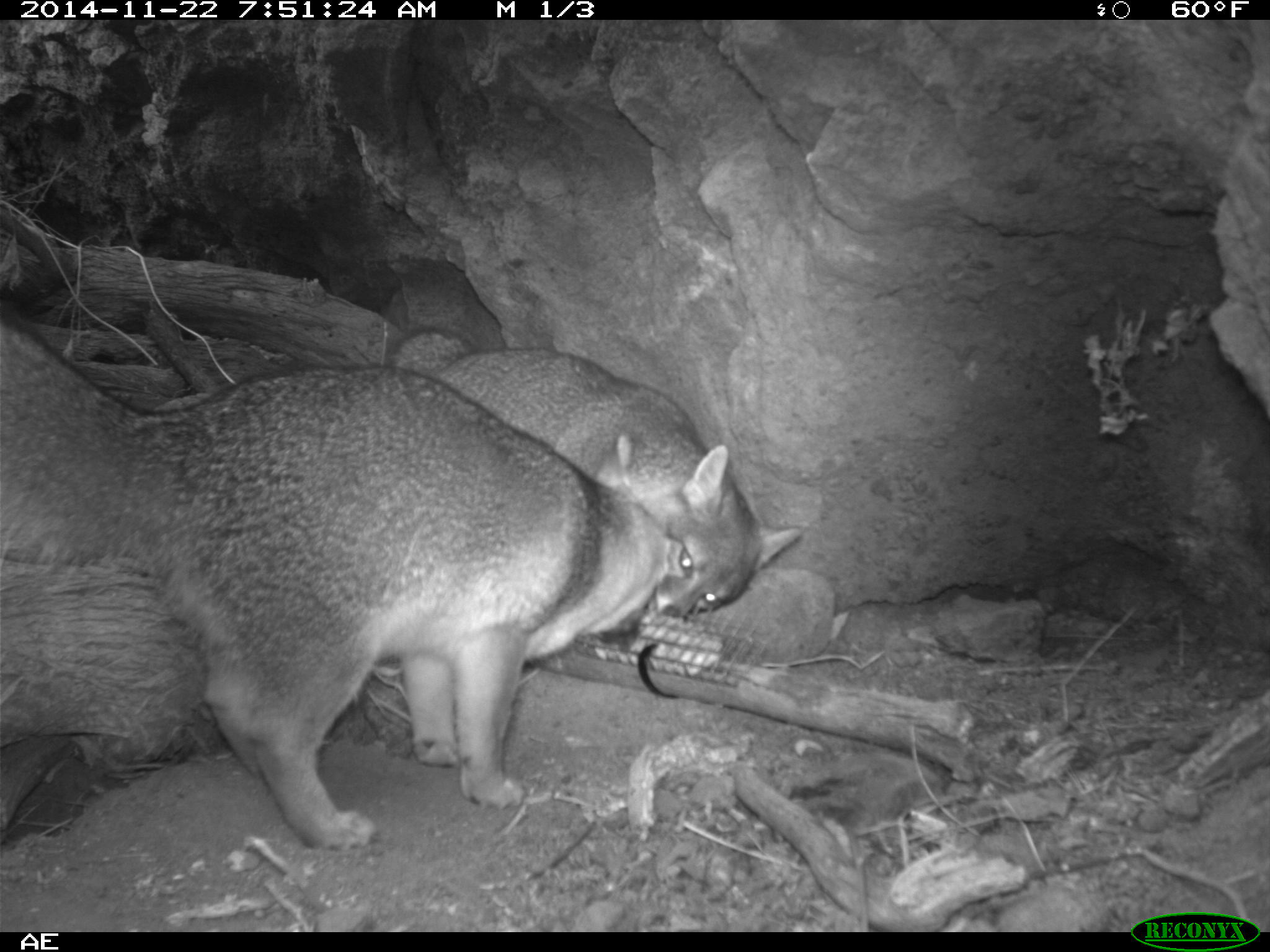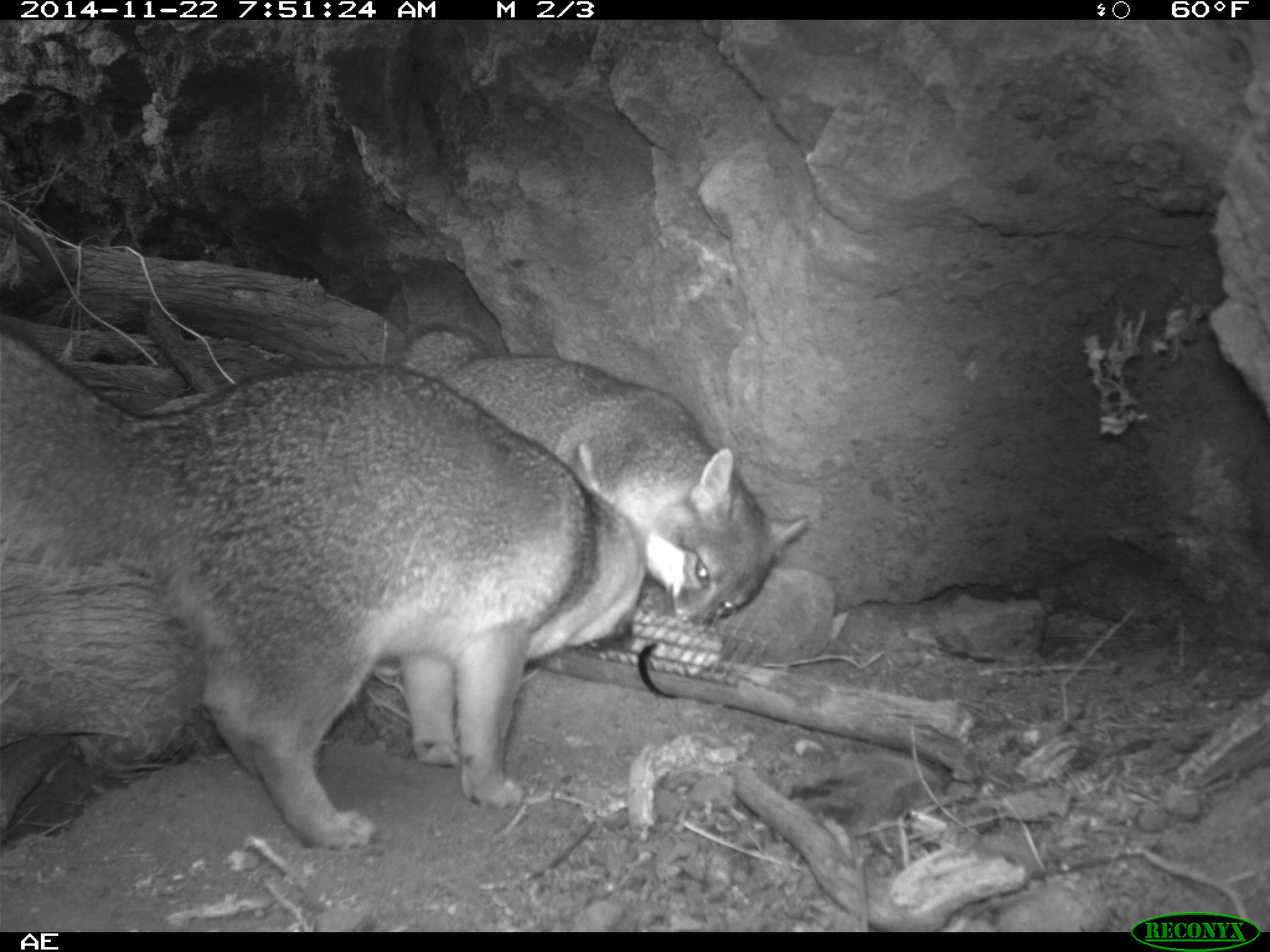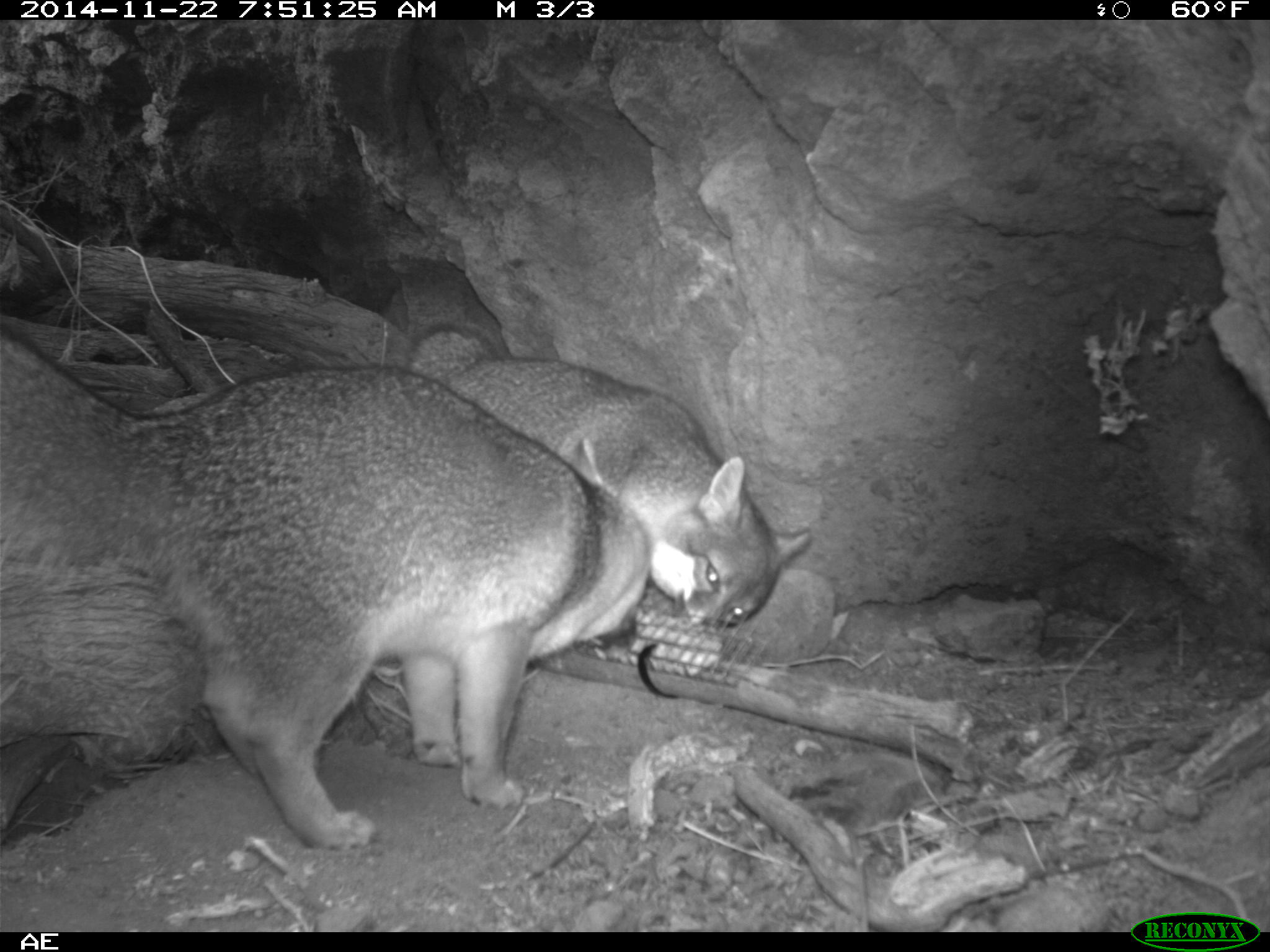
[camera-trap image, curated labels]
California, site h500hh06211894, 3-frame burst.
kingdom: Animalia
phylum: Chordata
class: Mammalia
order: Carnivora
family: Canidae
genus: Urocyon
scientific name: Urocyon littoralis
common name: island fox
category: fox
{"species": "fox (island fox) (Urocyon littoralis)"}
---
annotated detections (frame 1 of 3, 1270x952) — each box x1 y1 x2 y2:
fox: 0 307 683 852; 387 326 801 621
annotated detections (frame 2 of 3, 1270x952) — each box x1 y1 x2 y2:
fox: 1 329 649 853; 400 324 811 637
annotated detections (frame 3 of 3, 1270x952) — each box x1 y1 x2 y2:
fox: 0 325 649 849; 404 322 811 631